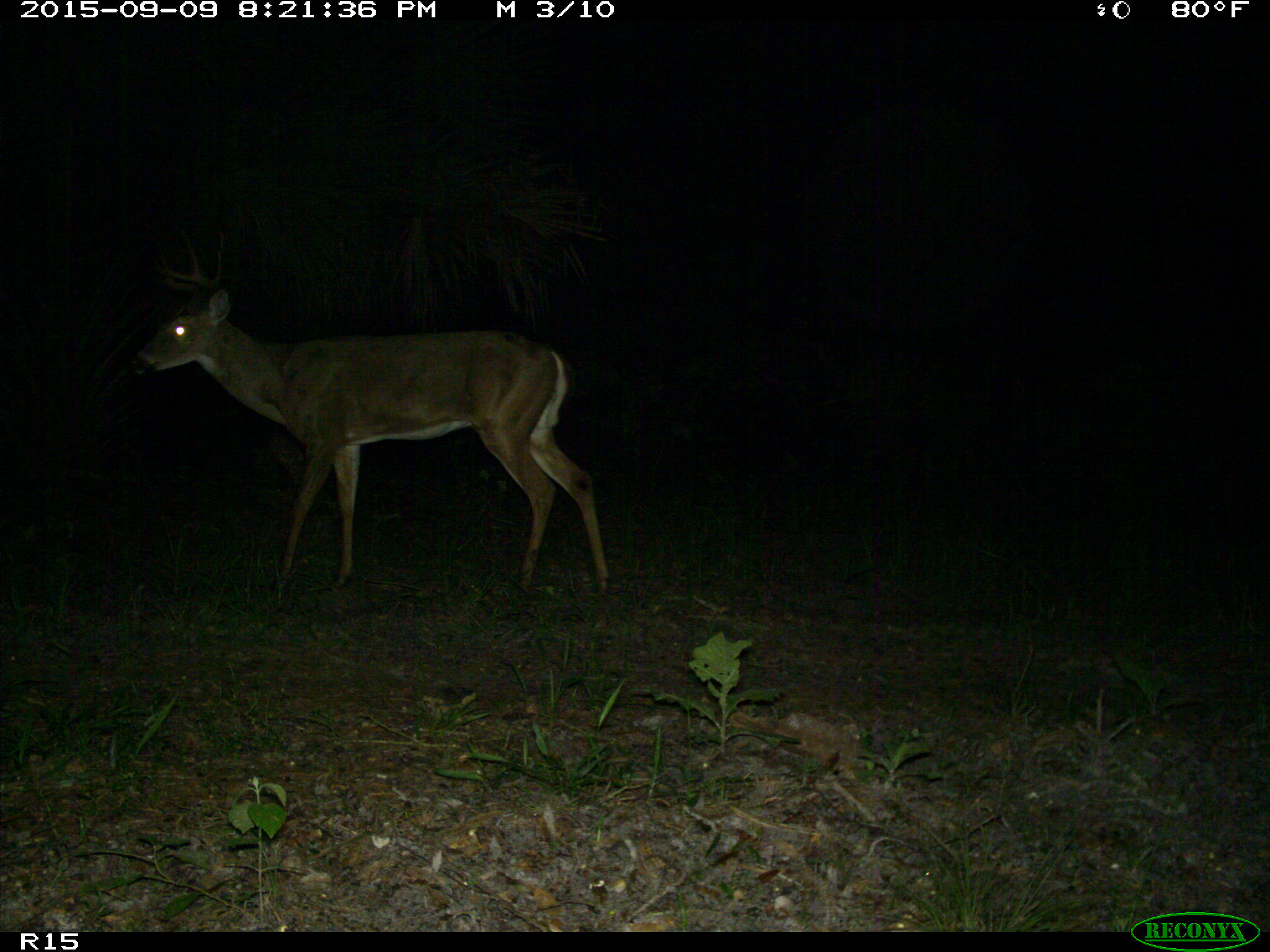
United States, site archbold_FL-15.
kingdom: Animalia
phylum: Chordata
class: Mammalia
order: Artiodactyla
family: Cervidae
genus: Odocoileus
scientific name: Odocoileus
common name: deer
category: unidentified deer